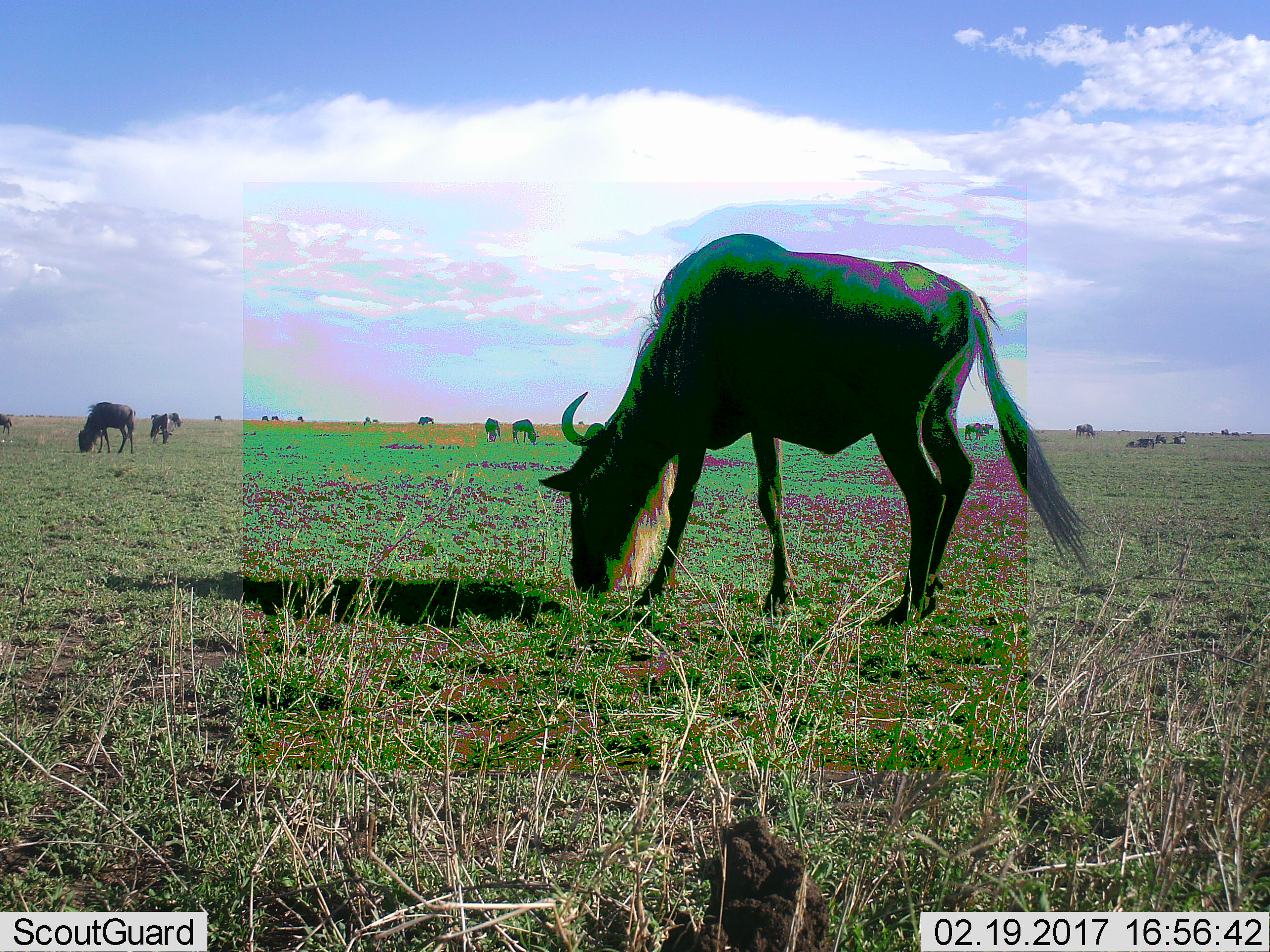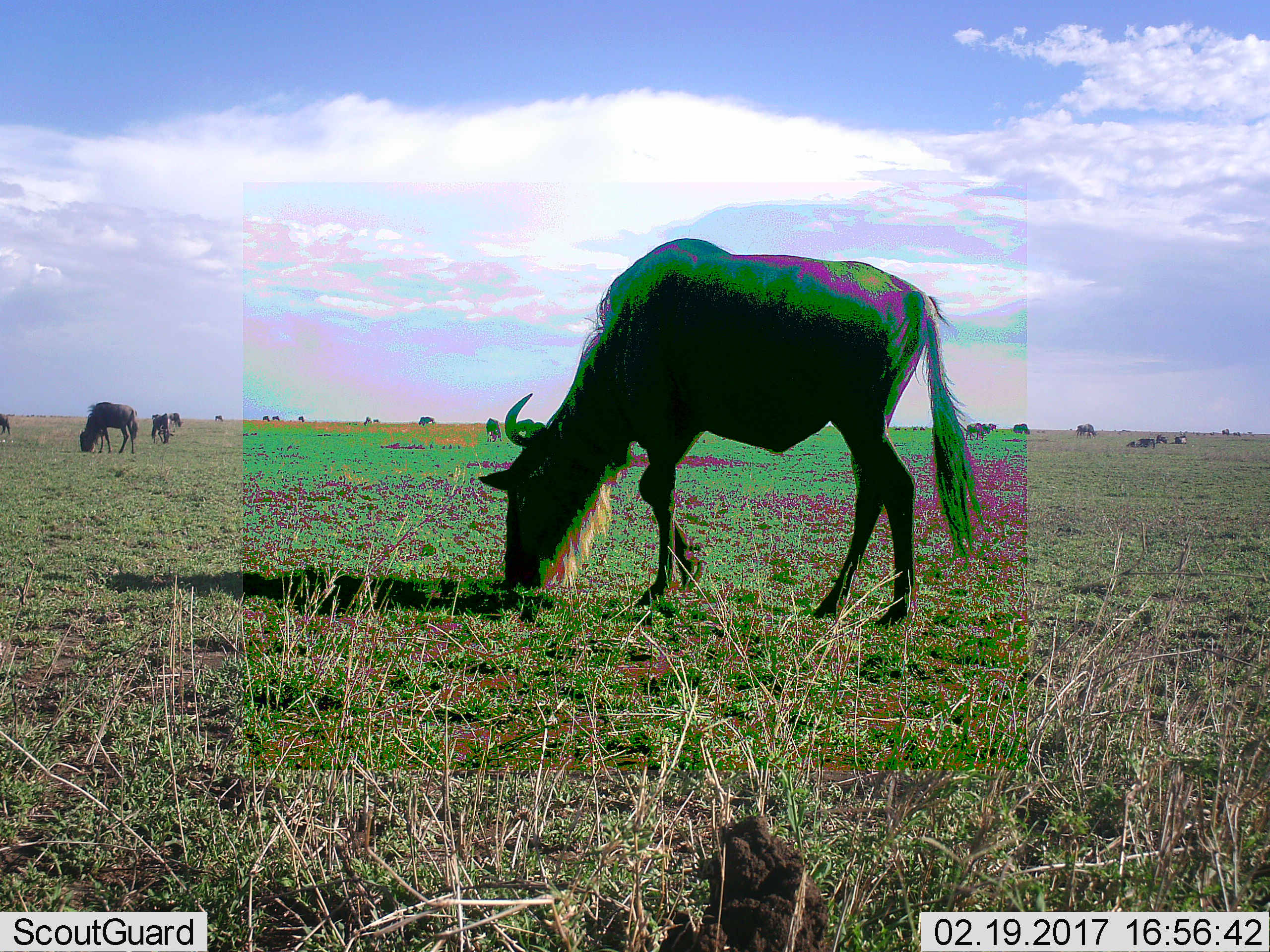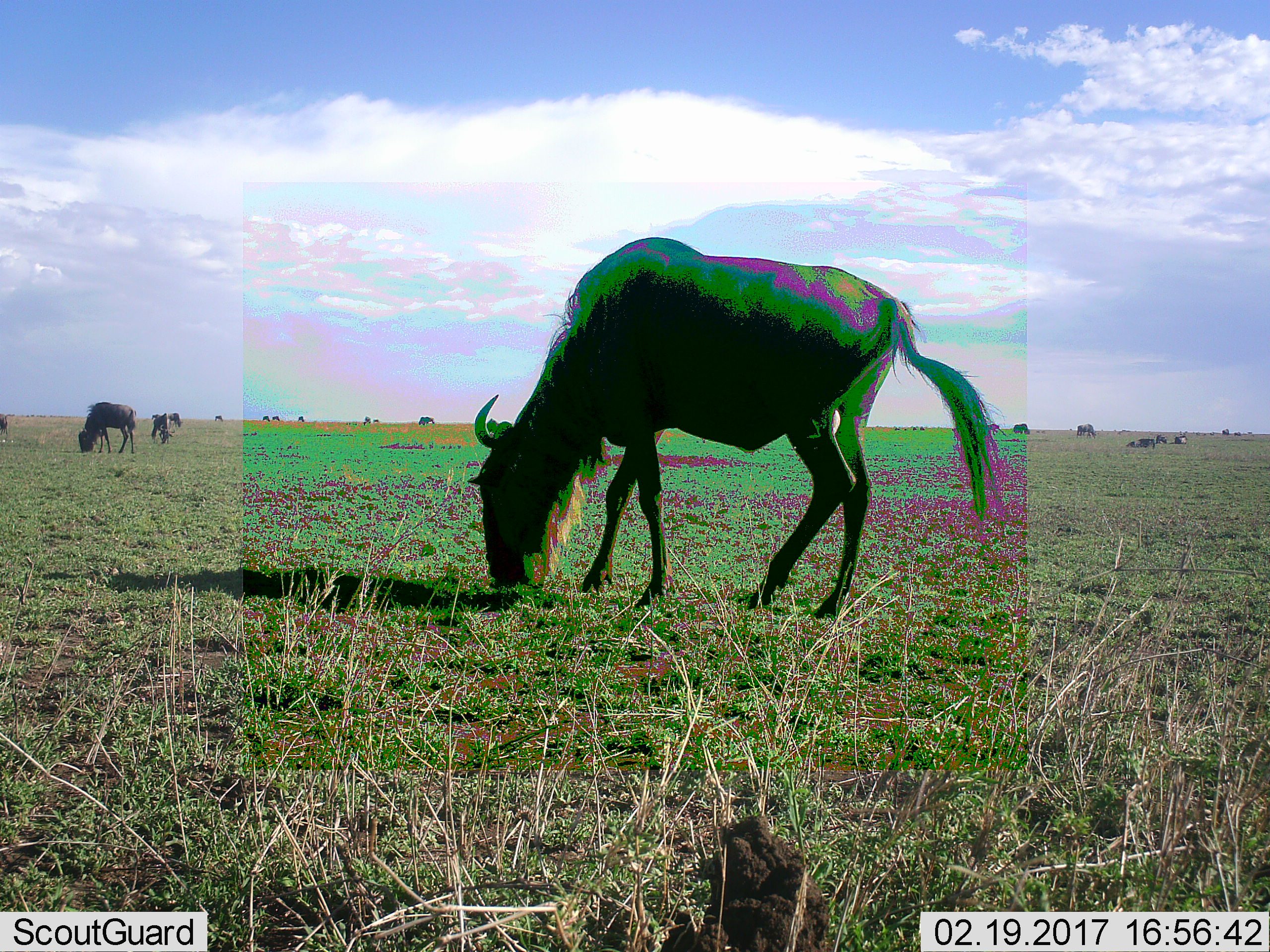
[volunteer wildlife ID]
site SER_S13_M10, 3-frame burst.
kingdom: Animalia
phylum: Chordata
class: Mammalia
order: Artiodactyla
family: Bovidae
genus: Connochaetes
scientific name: Connochaetes taurinus taurinus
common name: blue wildebeest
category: wildebeestblue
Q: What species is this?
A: Wildebeestblue (blue wildebeest) (Connochaetes taurinus taurinus).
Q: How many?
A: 11-50.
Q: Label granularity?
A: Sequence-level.